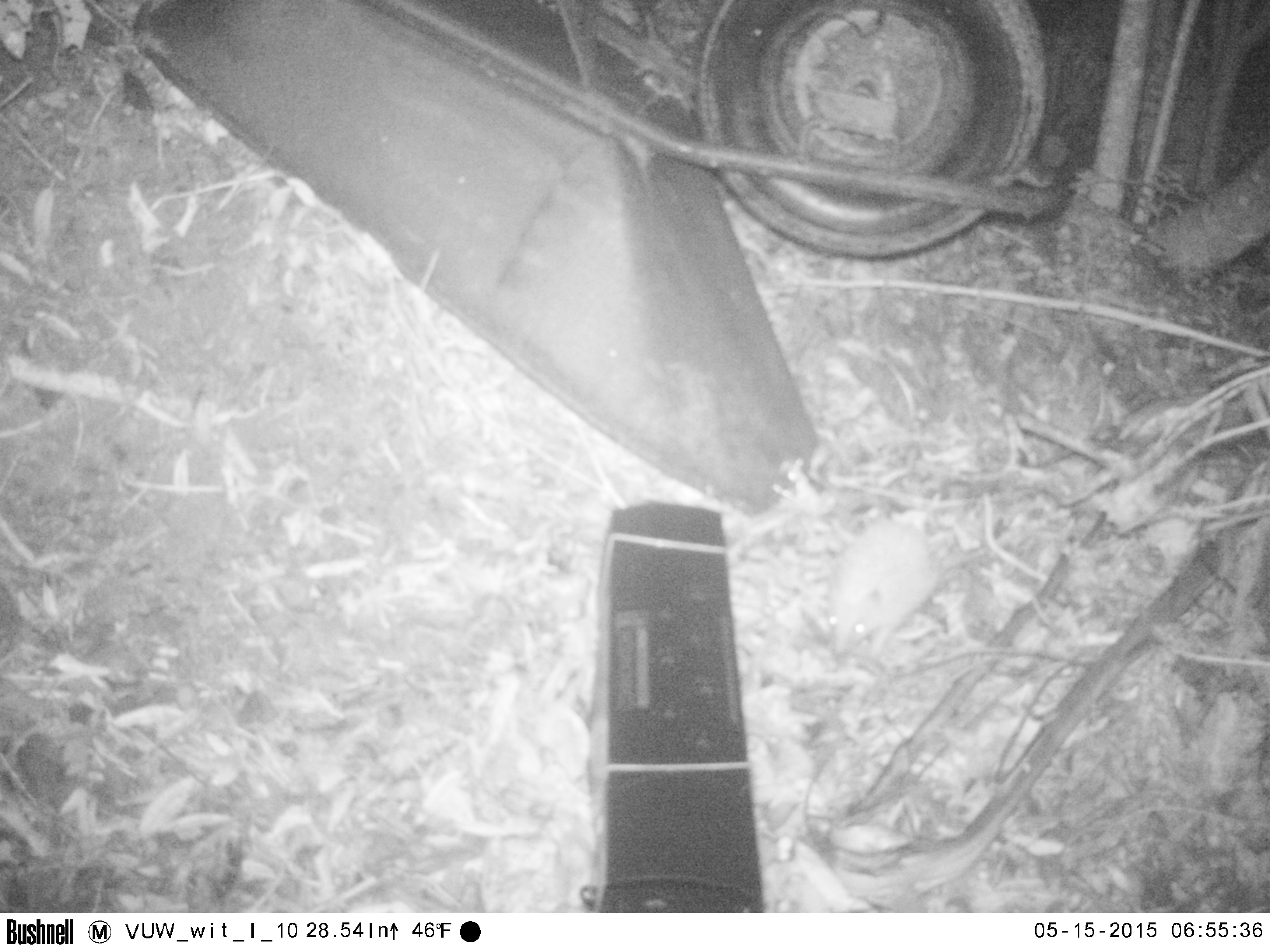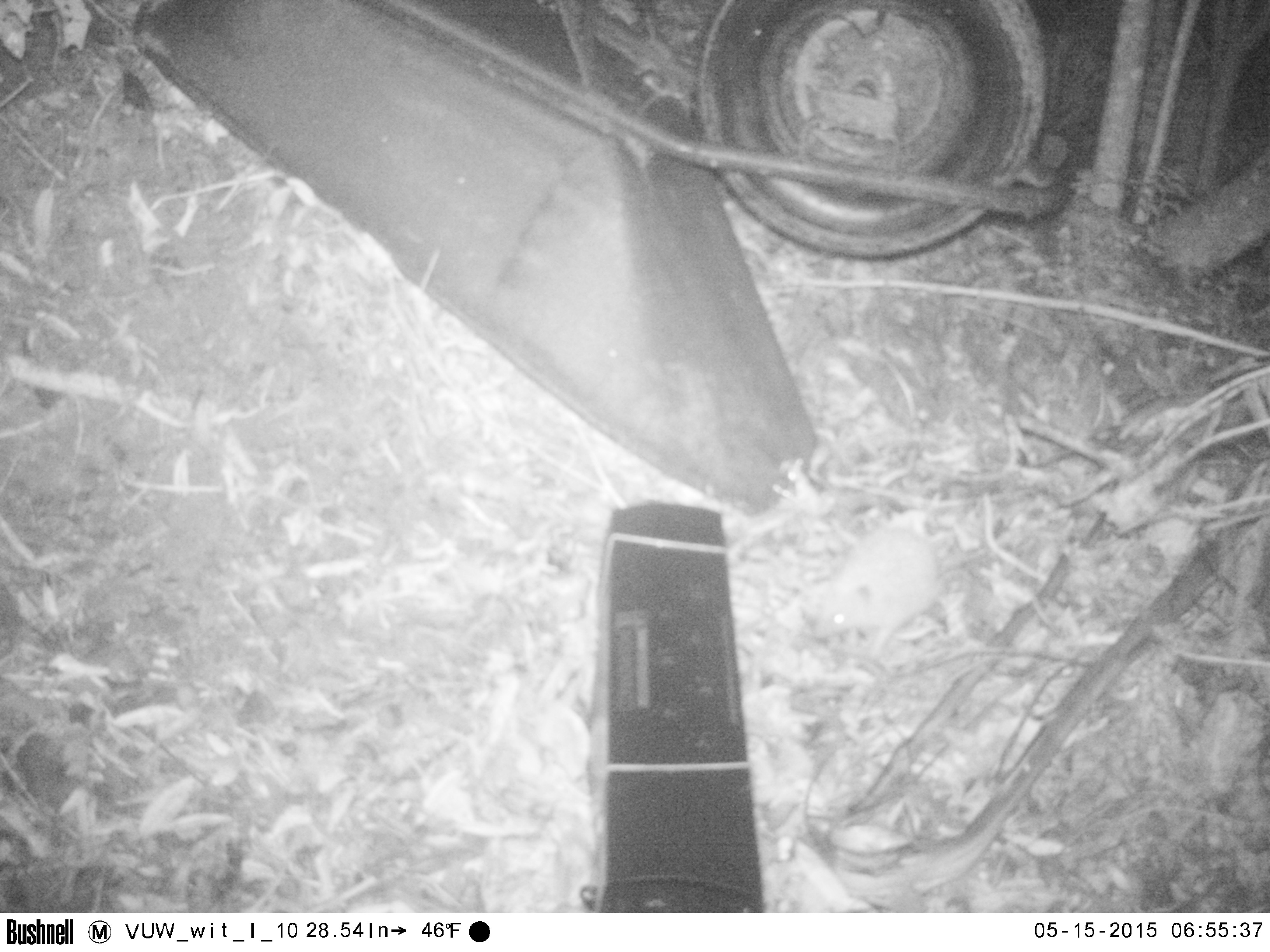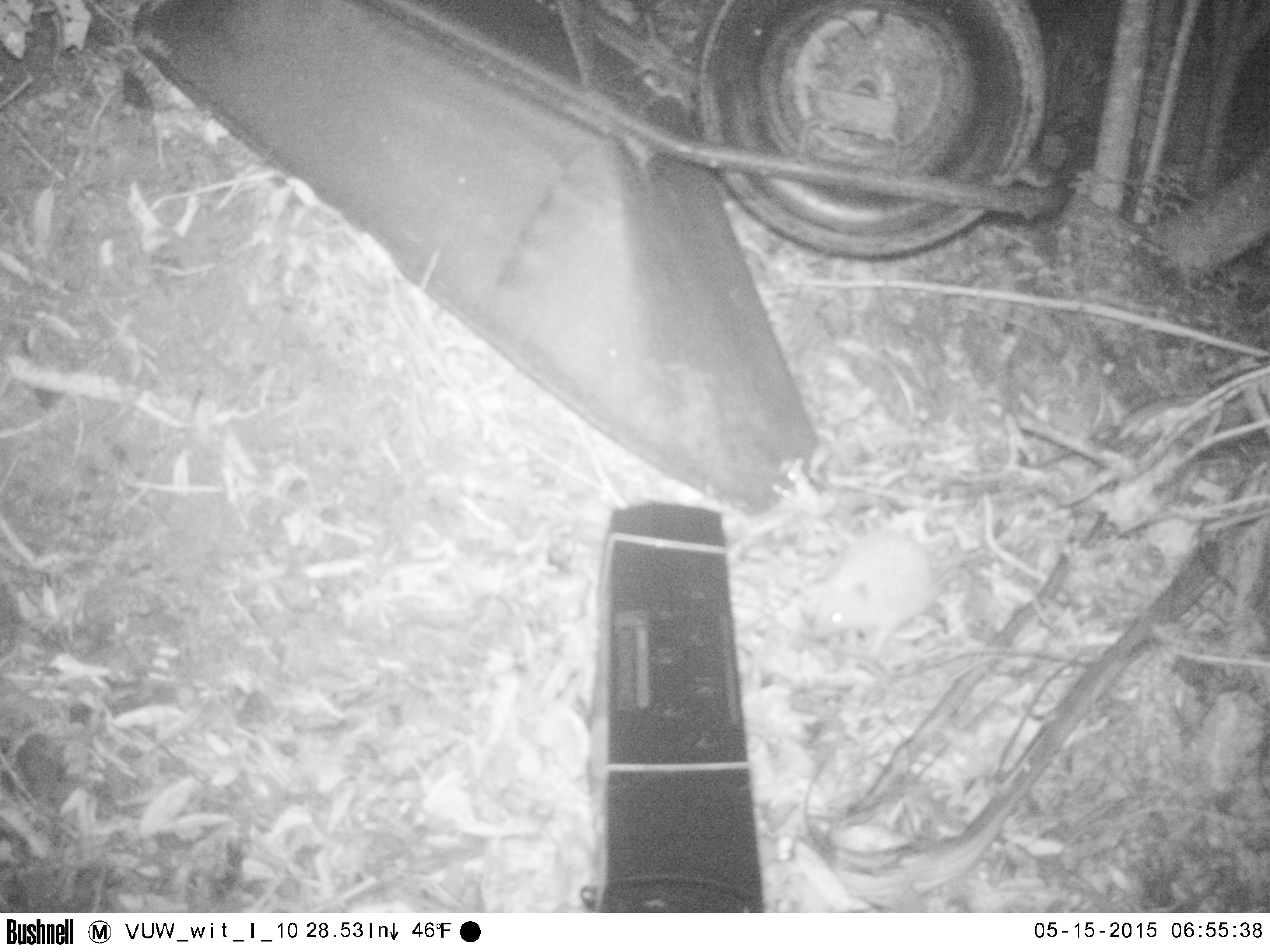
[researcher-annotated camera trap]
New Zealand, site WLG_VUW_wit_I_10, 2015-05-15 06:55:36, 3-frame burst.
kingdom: Animalia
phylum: Chordata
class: Mammalia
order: Eulipotyphla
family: Erinaceidae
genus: Erinaceus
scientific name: Erinaceus europaeus europaeus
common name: european hedgehog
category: hedgehog